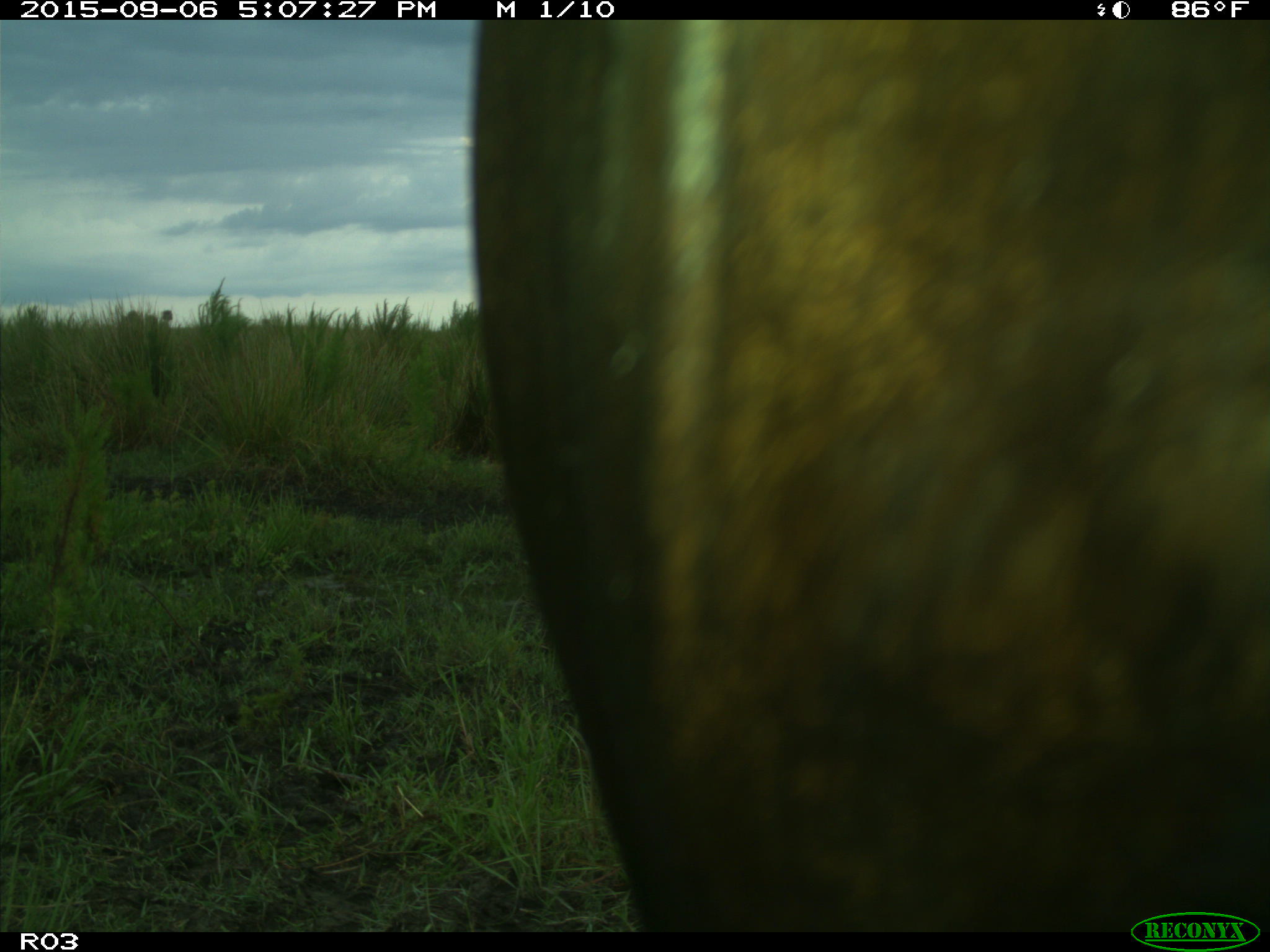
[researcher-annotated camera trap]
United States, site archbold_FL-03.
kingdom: Animalia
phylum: Chordata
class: Mammalia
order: Artiodactyla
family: Bovidae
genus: Bos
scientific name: Bos taurus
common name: domestic cow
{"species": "Bos taurus (domestic cow)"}